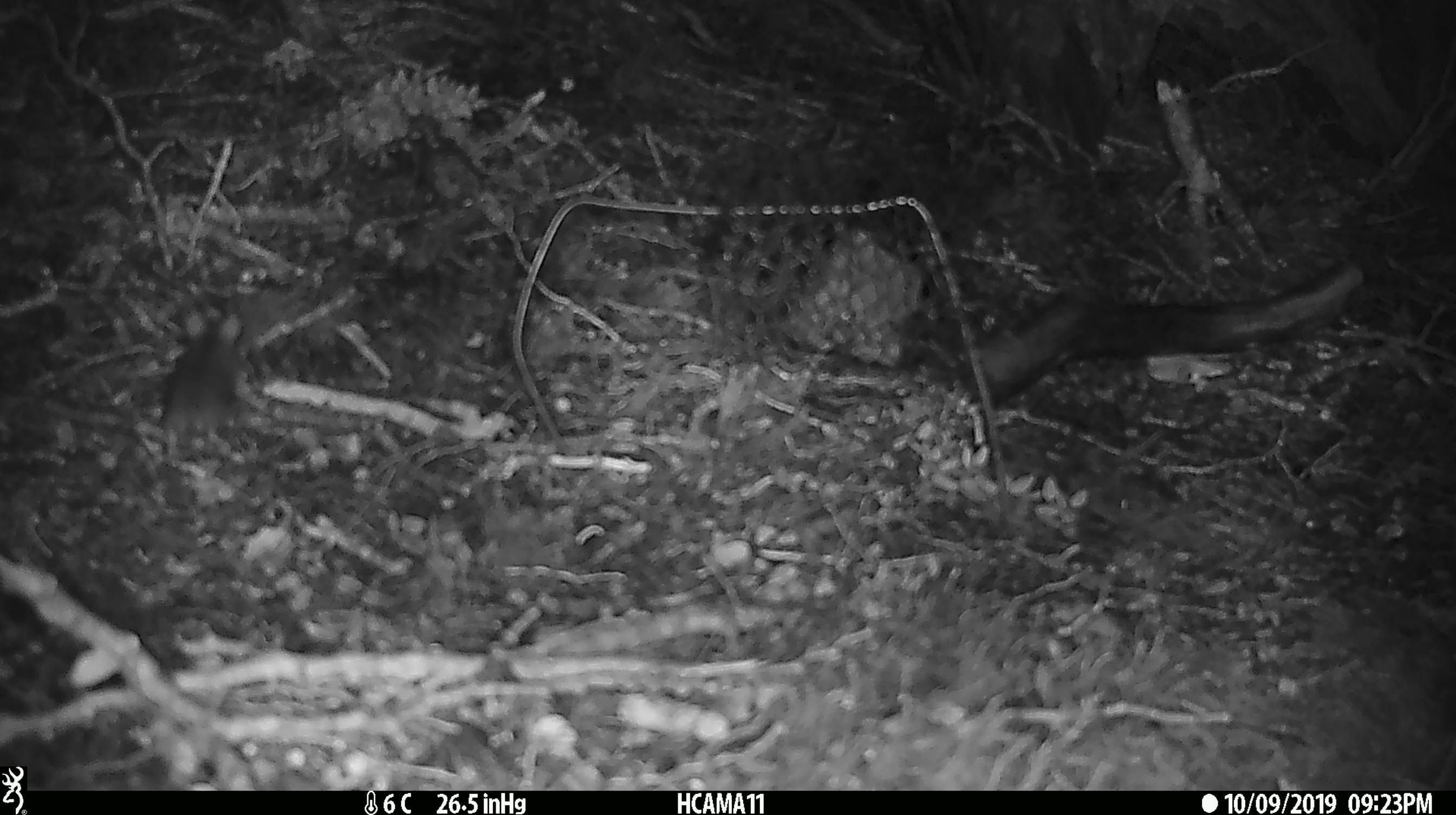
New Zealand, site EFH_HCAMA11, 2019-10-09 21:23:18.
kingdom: Animalia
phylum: Chordata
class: Mammalia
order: Rodentia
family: Muridae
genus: Mus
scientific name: Mus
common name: mouse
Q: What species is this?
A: Mouse (Mus).